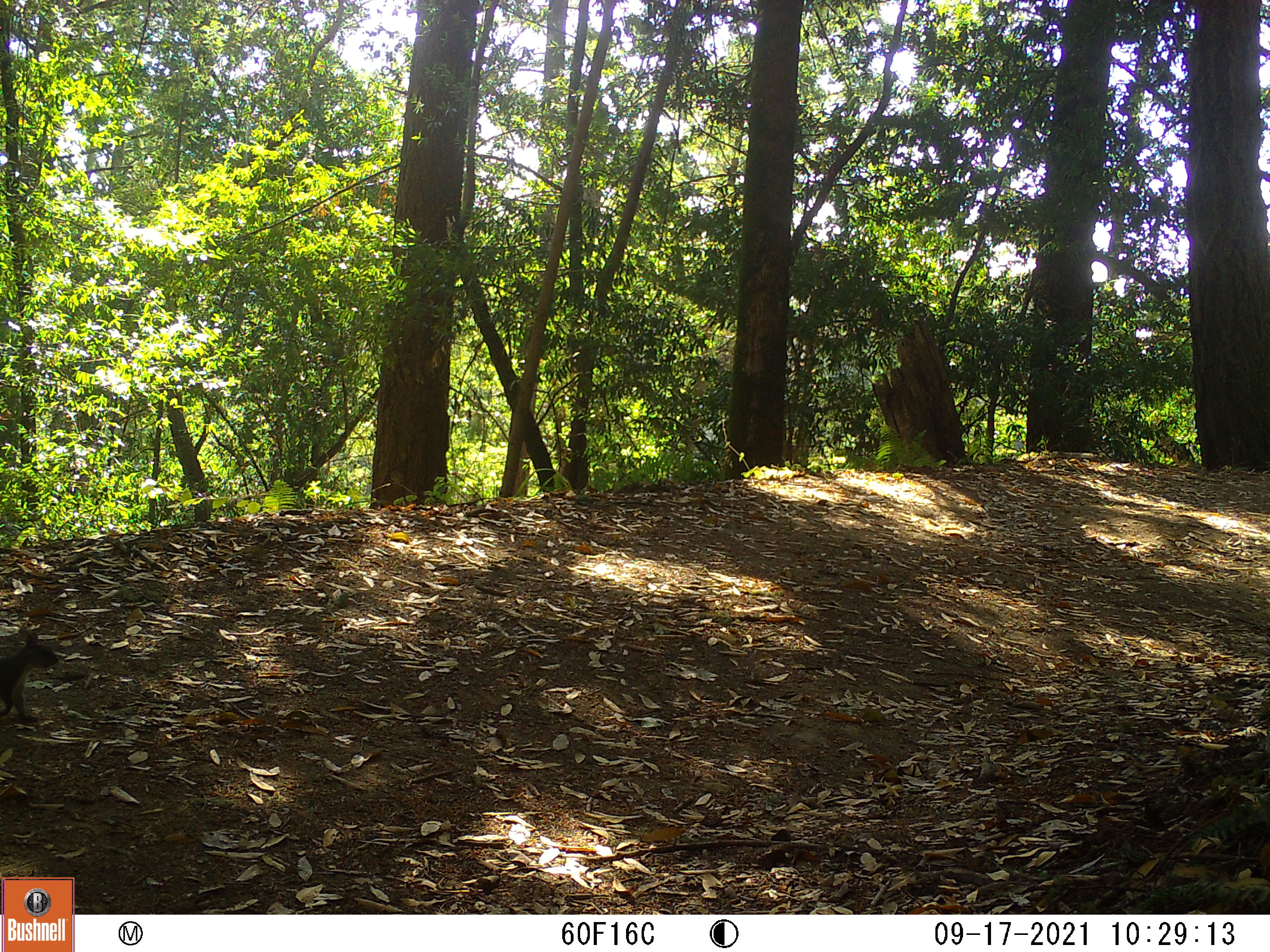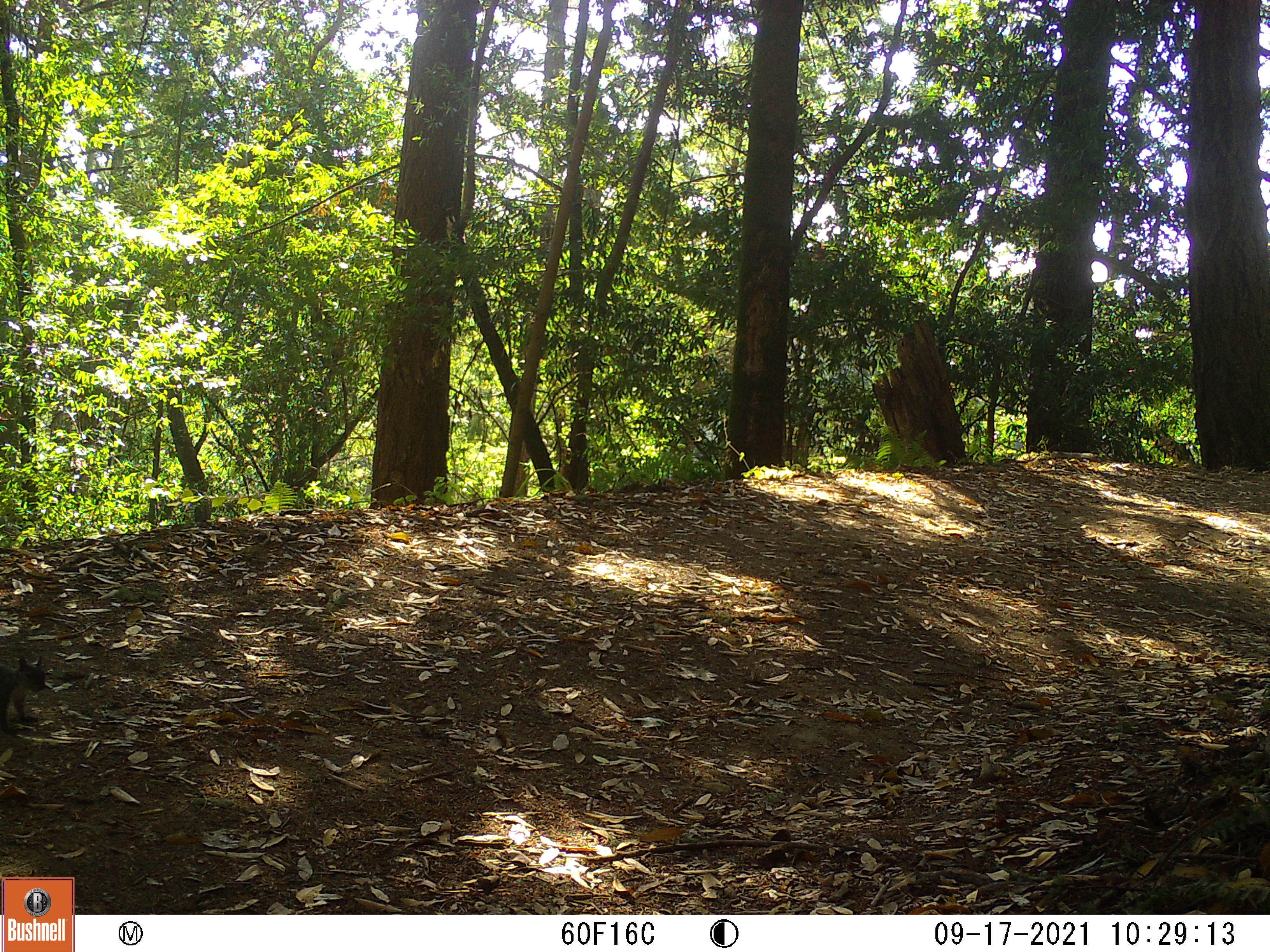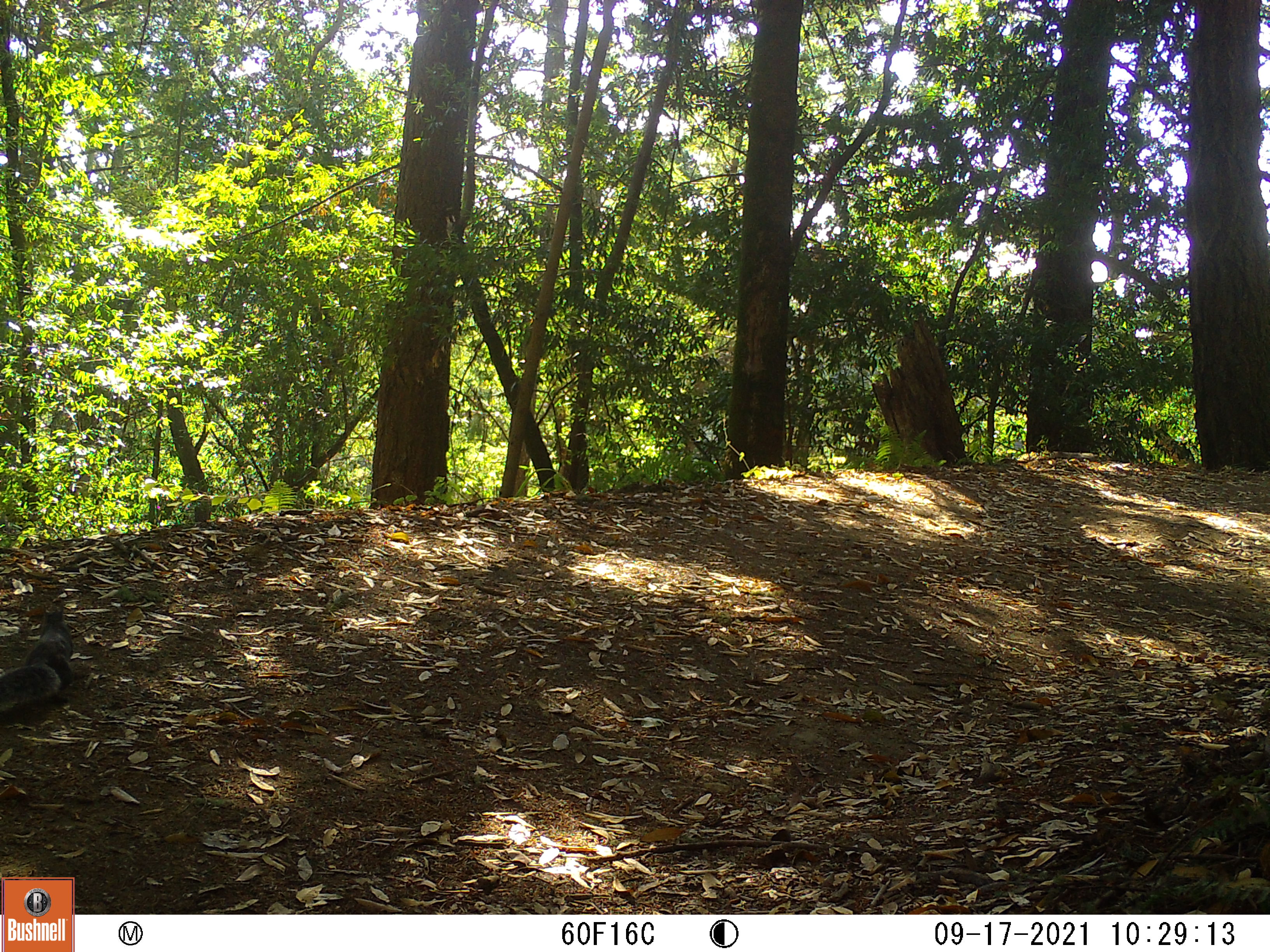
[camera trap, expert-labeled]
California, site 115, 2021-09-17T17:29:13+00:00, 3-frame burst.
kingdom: Animalia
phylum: Chordata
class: Mammalia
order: Rodentia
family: Sciuridae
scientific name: Sciuridae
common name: squirrel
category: unknown squirrel